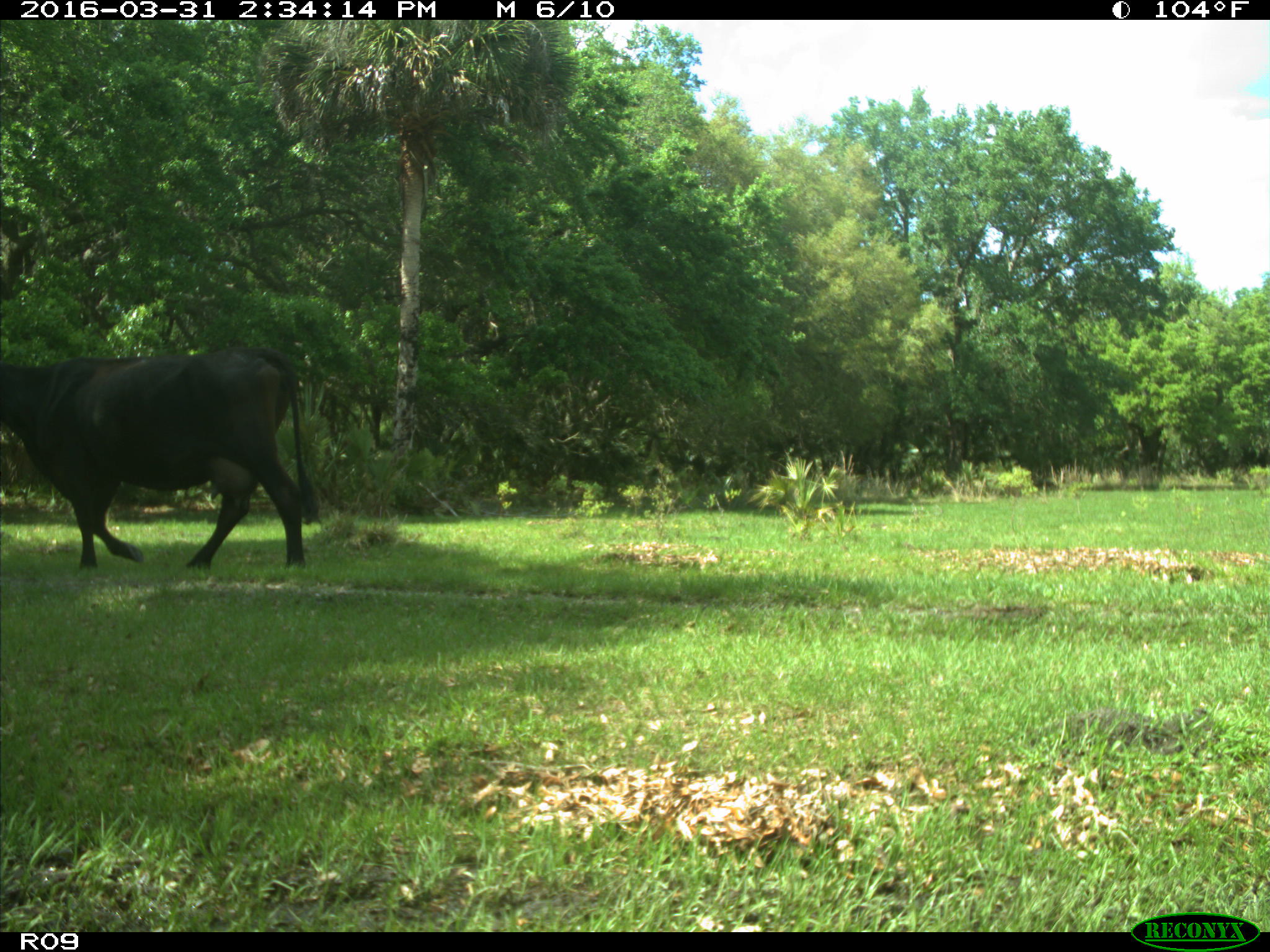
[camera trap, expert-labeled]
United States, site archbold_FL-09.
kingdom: Animalia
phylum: Chordata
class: Mammalia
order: Artiodactyla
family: Bovidae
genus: Bos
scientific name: Bos taurus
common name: domestic cow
Bos taurus (domestic cow).